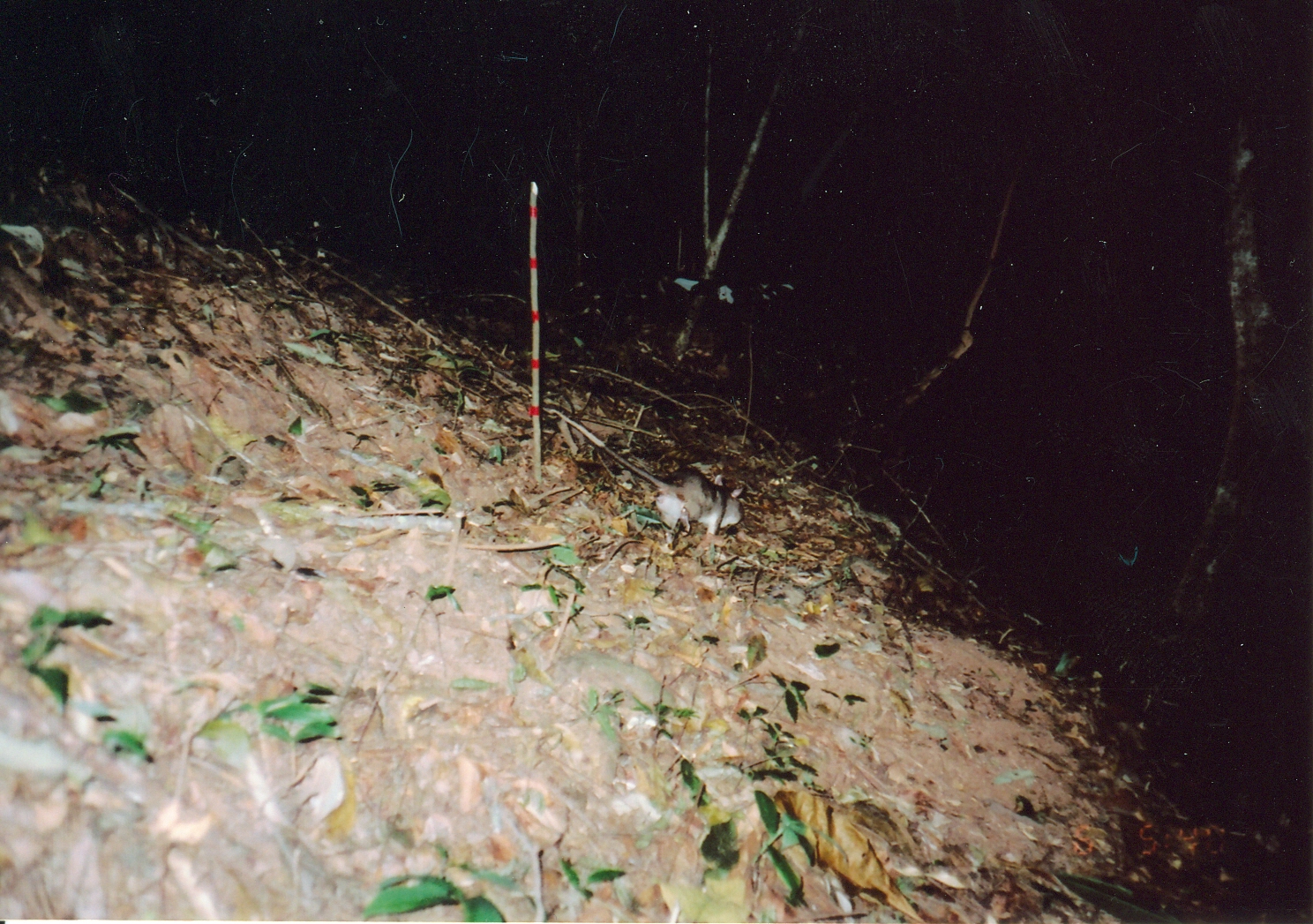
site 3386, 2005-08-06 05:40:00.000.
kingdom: Animalia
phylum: Chordata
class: Mammalia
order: Rodentia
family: Nesomyidae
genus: Cricetomys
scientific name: Cricetomys gambianus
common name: african giant pouched rat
Cricetomys gambianus (african giant pouched rat), count 1.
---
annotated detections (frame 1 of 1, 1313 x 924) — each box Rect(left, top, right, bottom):
cricetomys gambianus: Rect(545, 403, 746, 540)